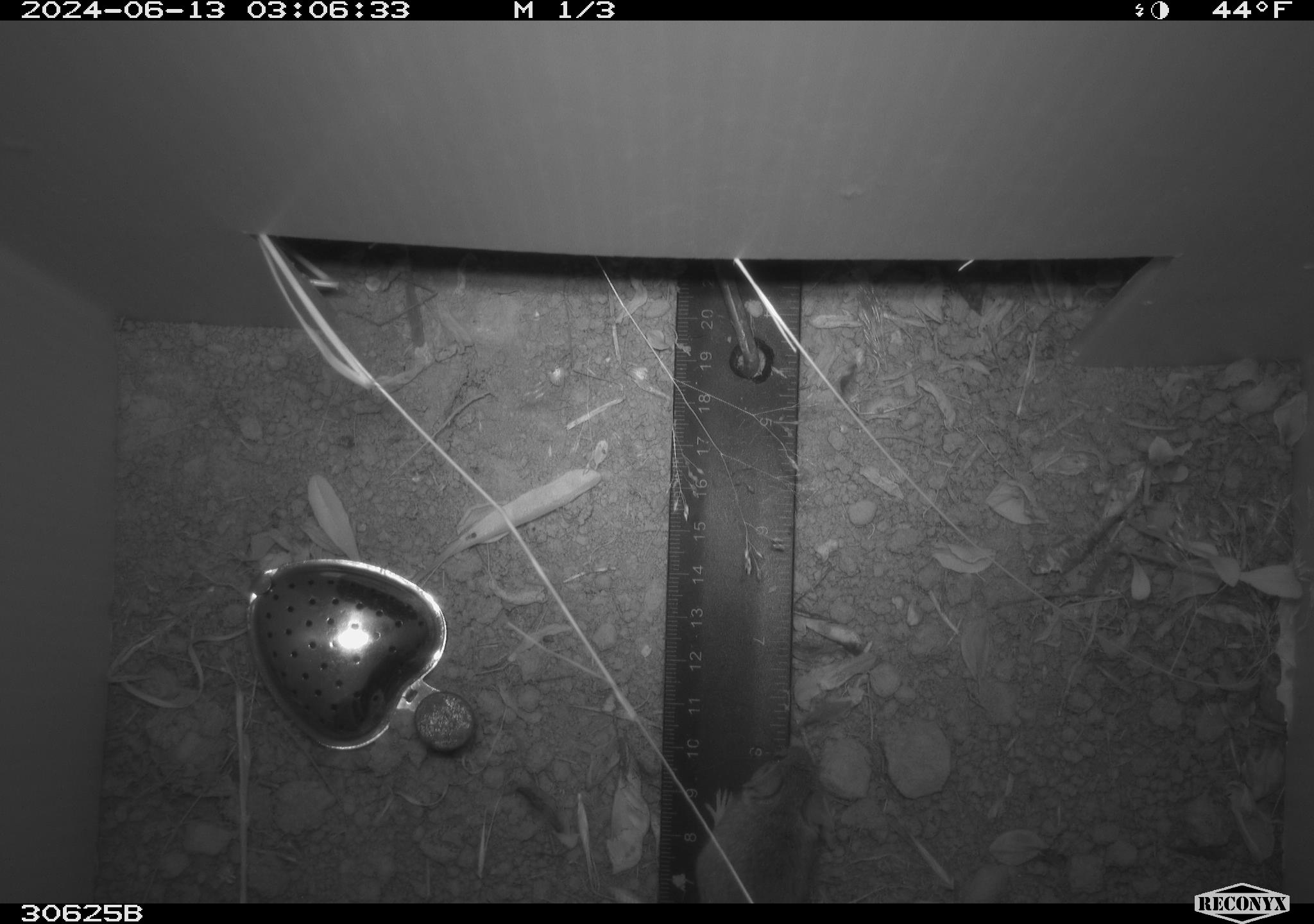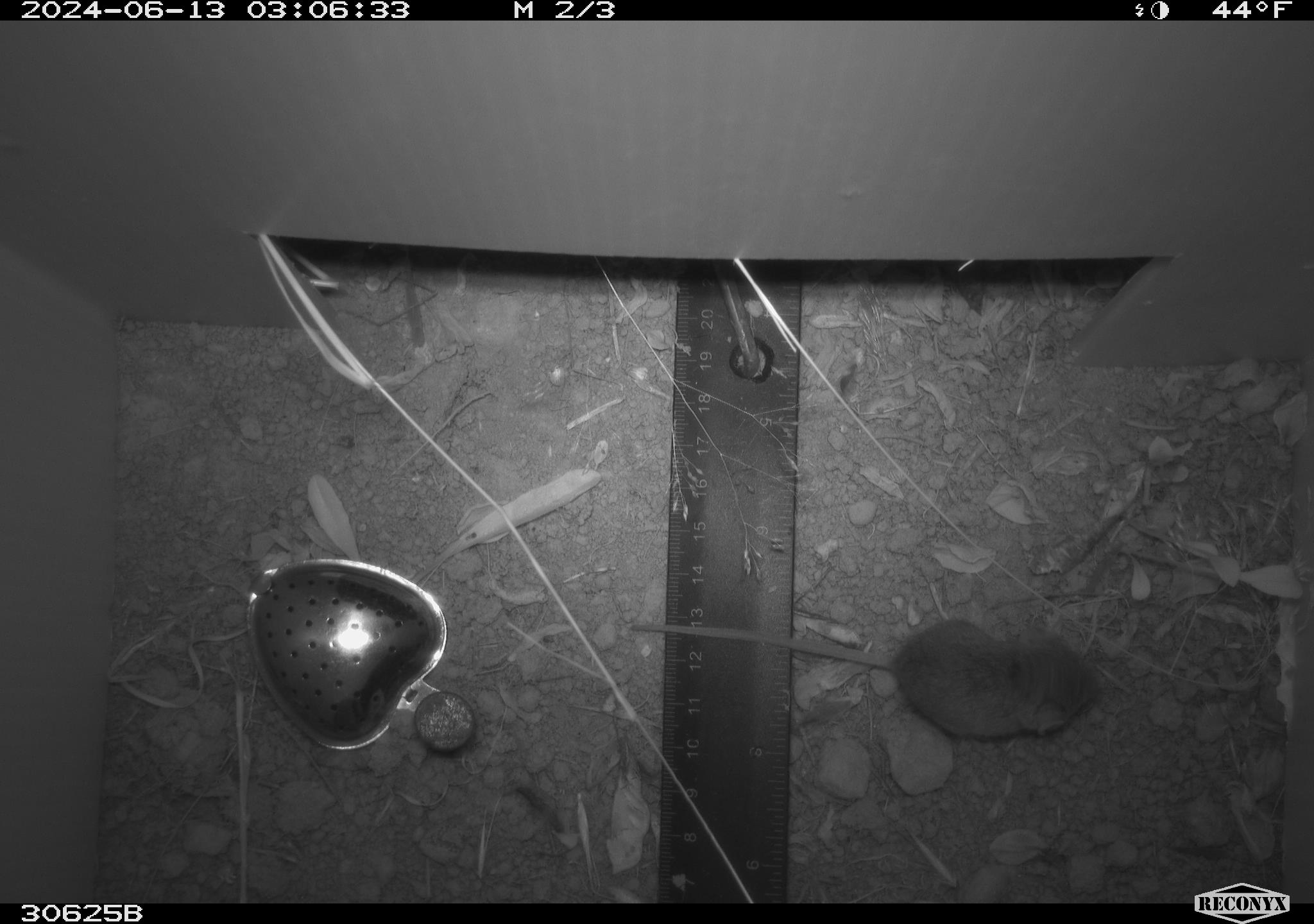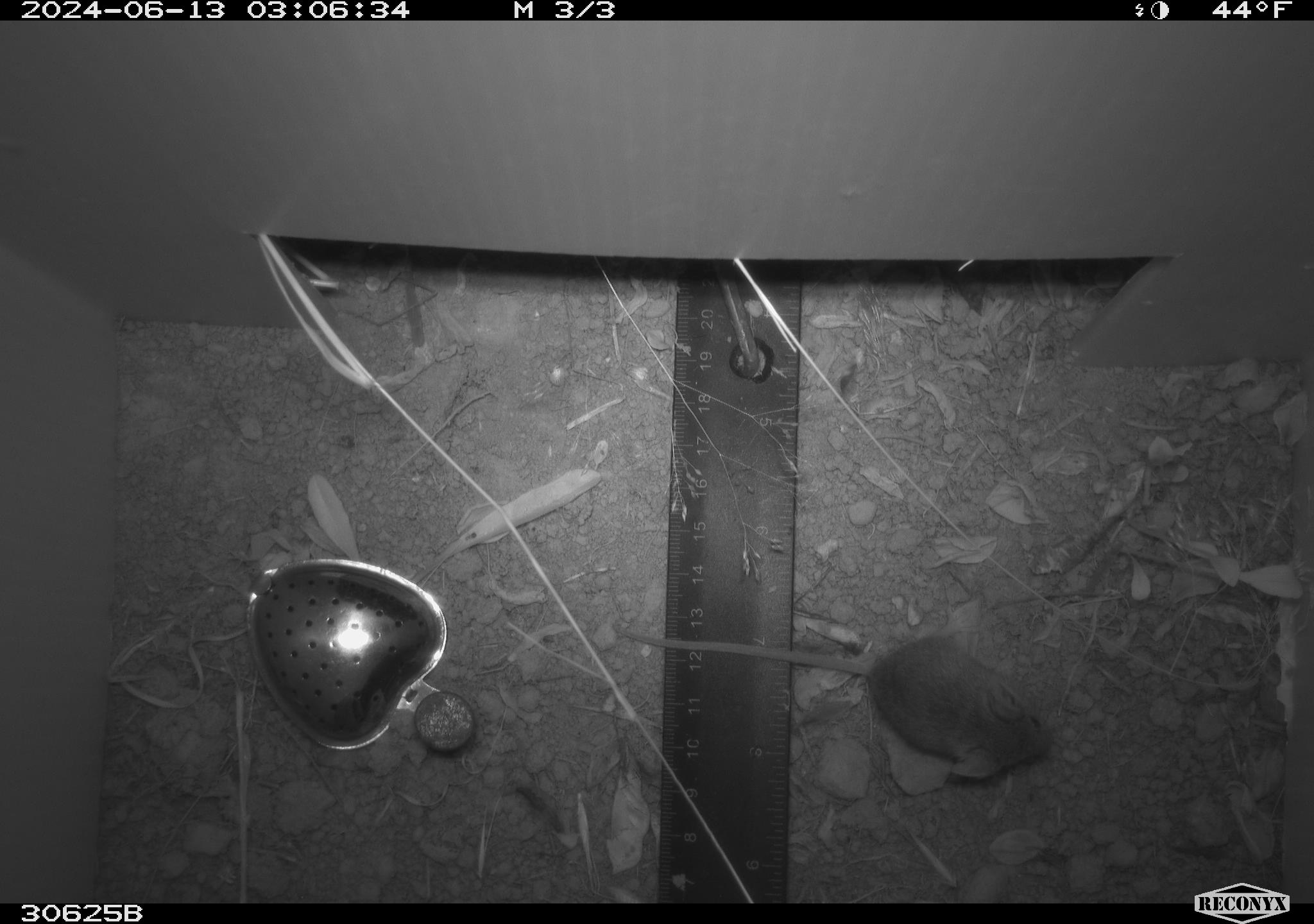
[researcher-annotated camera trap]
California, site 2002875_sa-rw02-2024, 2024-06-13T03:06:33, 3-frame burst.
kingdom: Animalia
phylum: Chordata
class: Mammalia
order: Rodentia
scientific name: Rodentia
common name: mouse species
Mouse species (Rodentia).